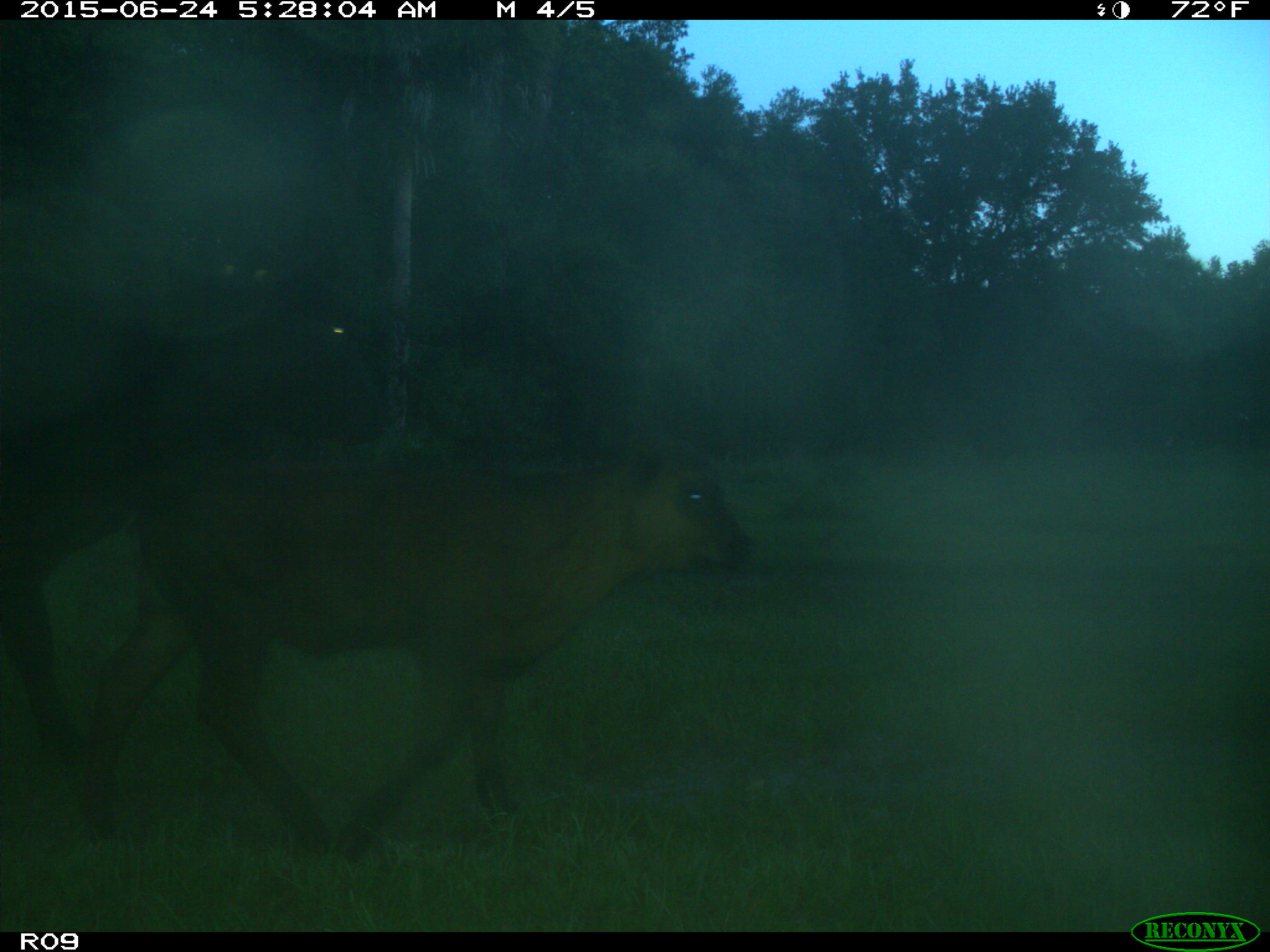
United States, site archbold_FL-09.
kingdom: Animalia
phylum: Chordata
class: Mammalia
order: Artiodactyla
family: Bovidae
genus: Bos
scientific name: Bos taurus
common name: domestic cow